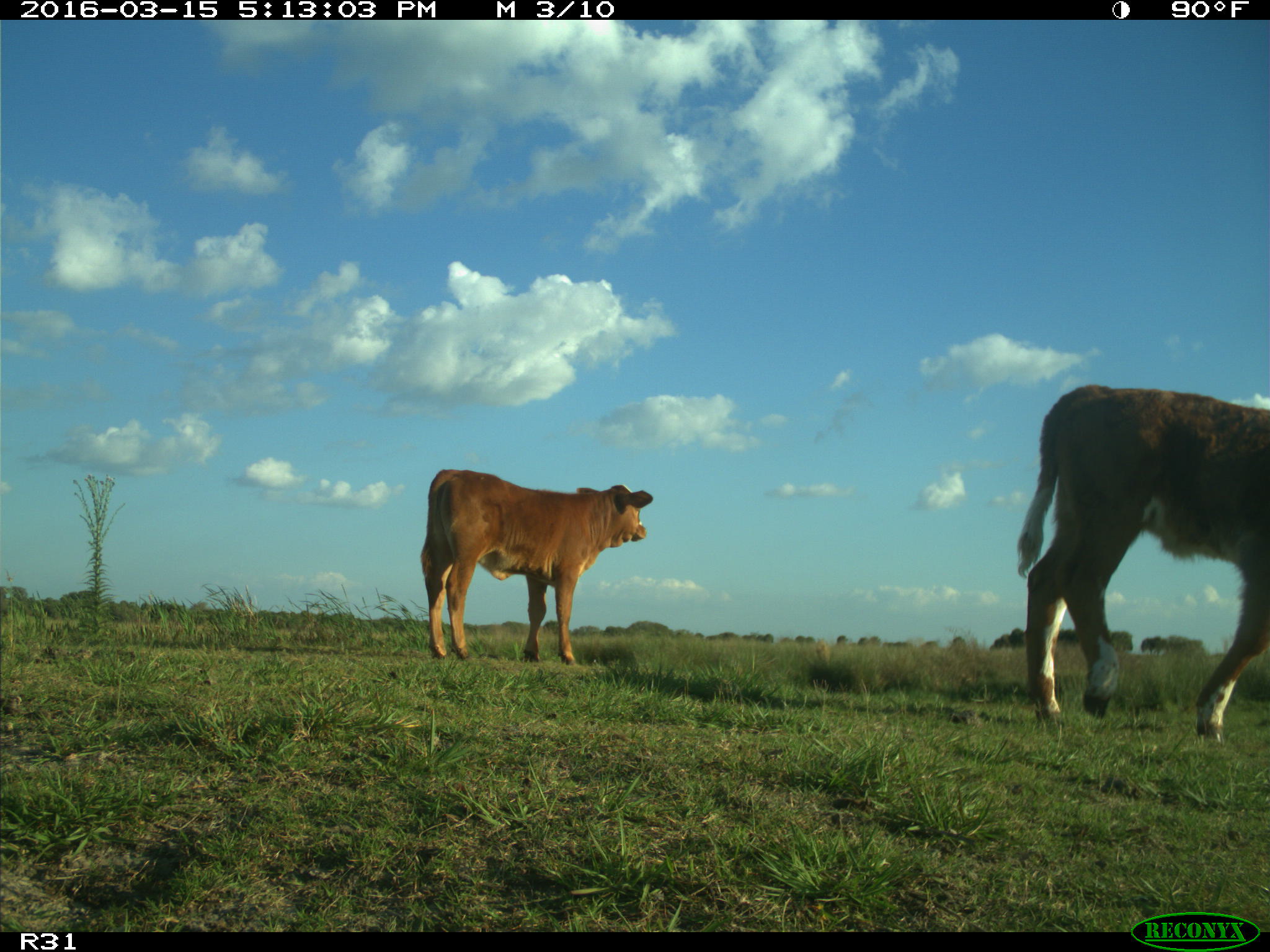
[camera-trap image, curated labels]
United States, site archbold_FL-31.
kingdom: Animalia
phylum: Chordata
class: Mammalia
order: Artiodactyla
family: Bovidae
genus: Bos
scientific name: Bos taurus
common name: domestic cow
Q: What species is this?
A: Bos taurus (domestic cow).